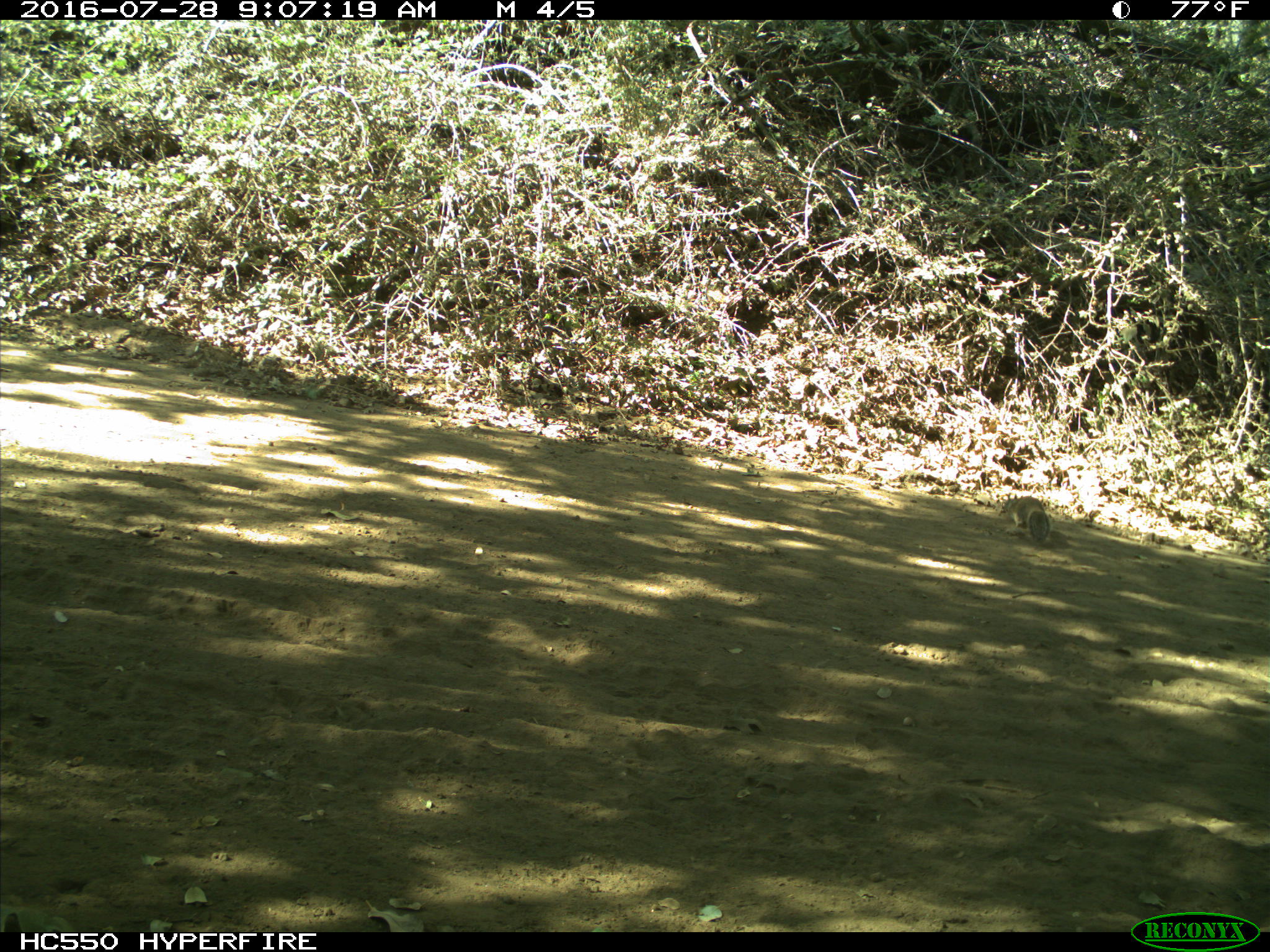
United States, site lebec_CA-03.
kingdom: Animalia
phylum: Chordata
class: Mammalia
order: Rodentia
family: Sciuridae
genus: Otospermophilus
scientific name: Otospermophilus beecheyi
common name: california ground squirrel